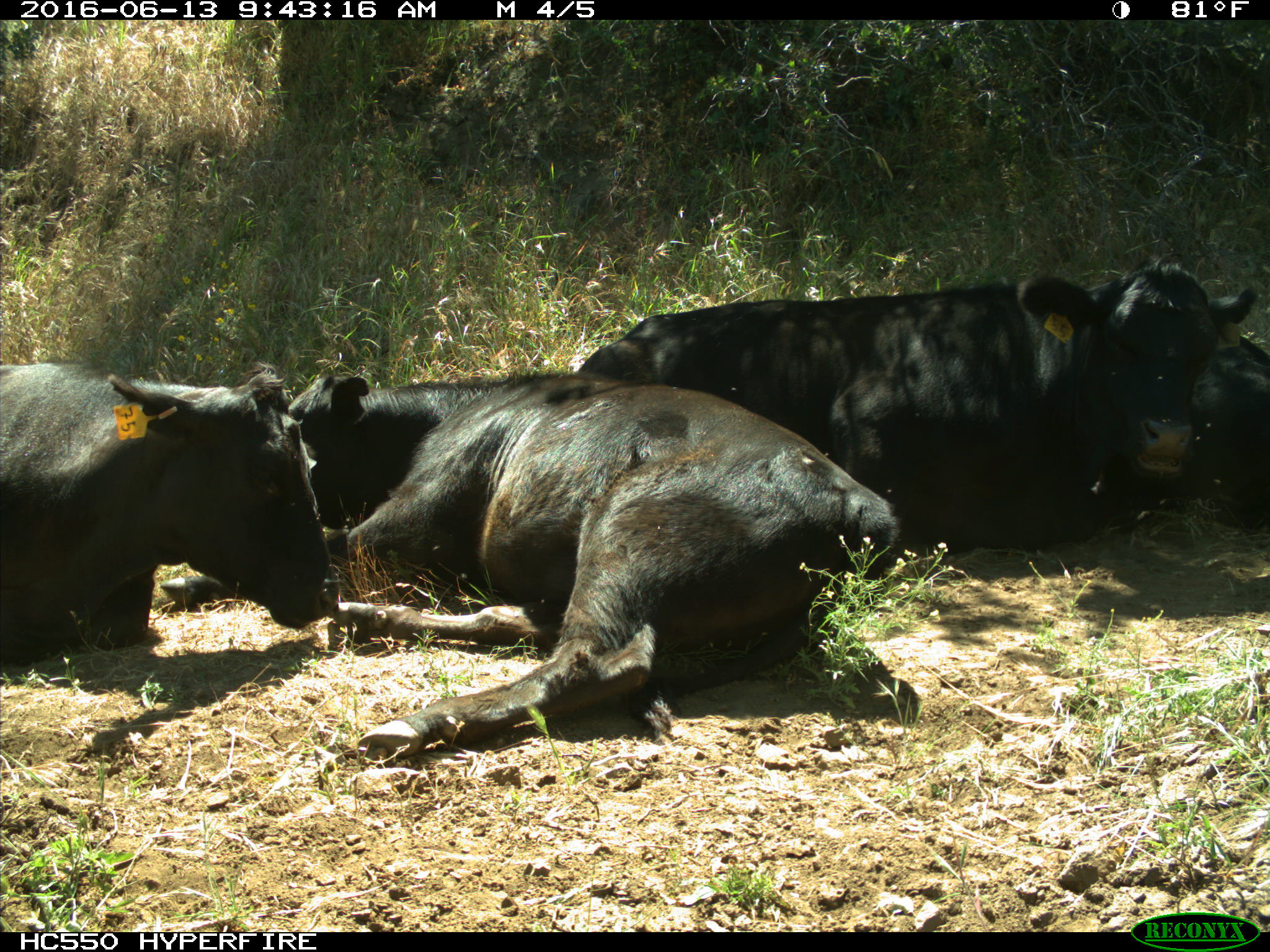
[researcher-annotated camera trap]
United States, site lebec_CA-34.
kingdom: Animalia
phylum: Chordata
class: Mammalia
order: Artiodactyla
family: Bovidae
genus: Bos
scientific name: Bos taurus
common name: domestic cow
Bos taurus (domestic cow).